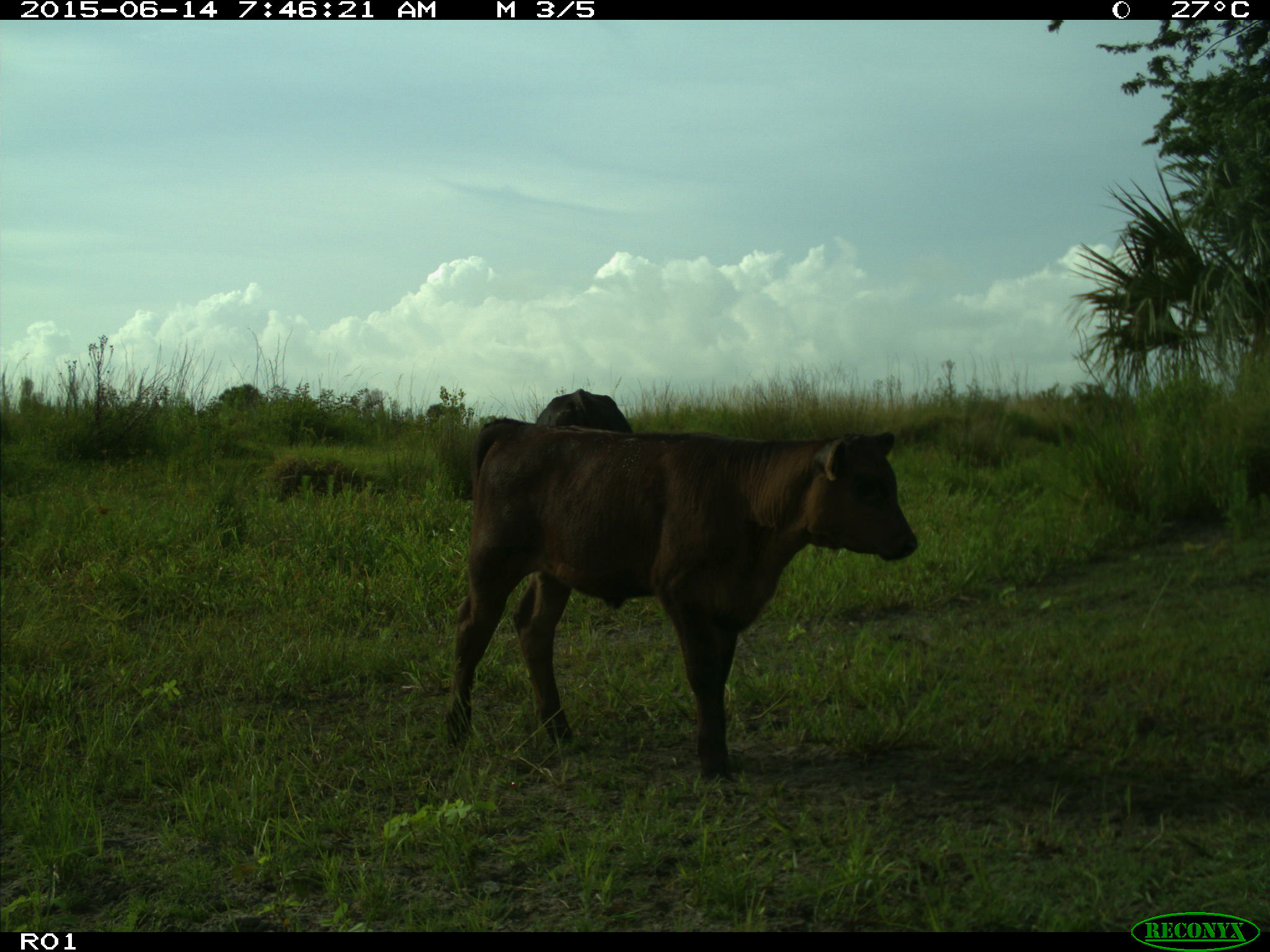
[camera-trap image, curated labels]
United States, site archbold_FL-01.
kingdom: Animalia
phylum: Chordata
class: Mammalia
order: Artiodactyla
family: Bovidae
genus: Bos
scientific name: Bos taurus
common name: domestic cow